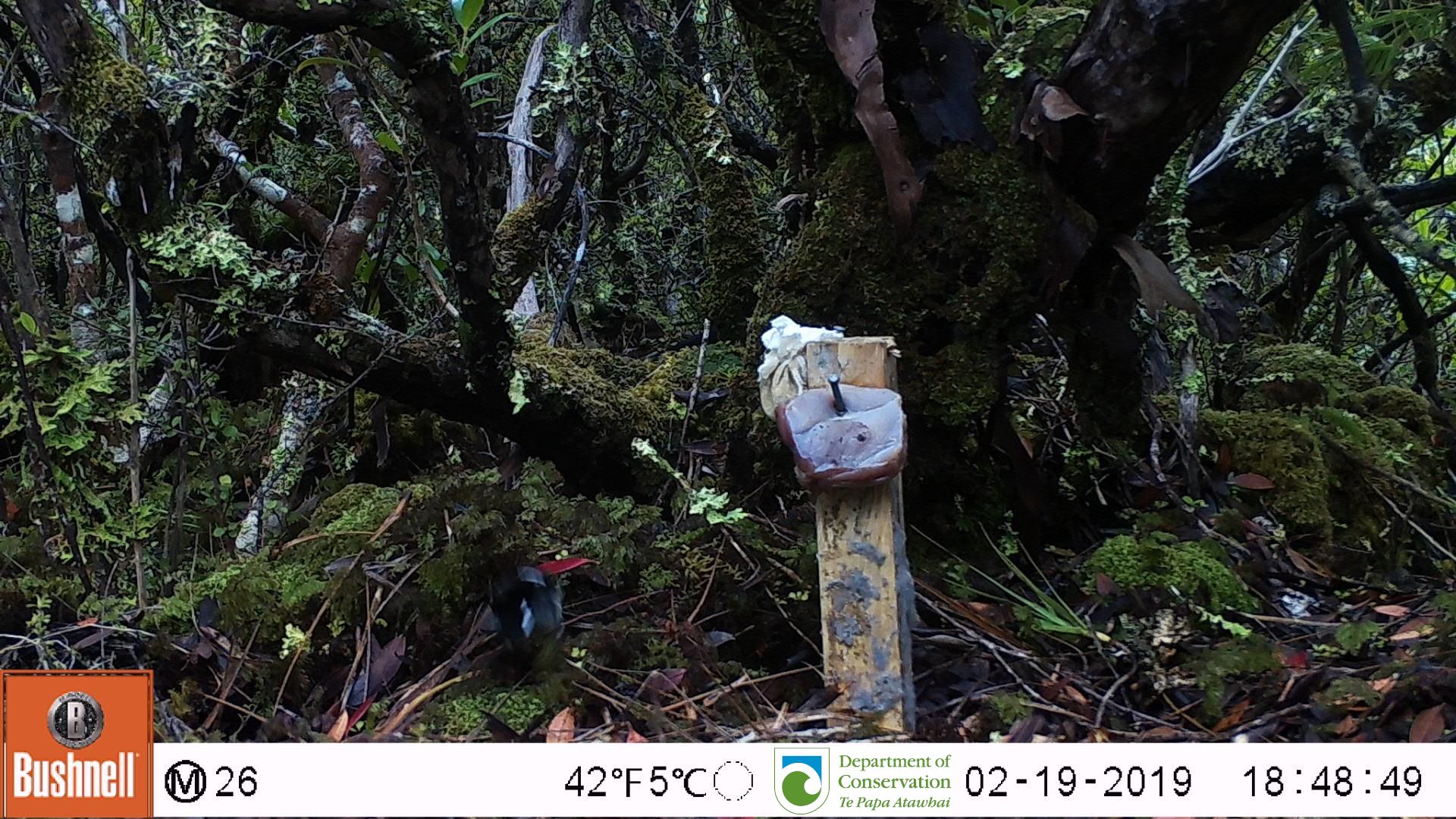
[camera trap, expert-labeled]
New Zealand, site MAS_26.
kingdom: Animalia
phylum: Chordata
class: Aves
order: Passeriformes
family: Petroicidae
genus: Petroica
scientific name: Petroica macrocephala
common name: tomtit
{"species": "tomtit (Petroica macrocephala)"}